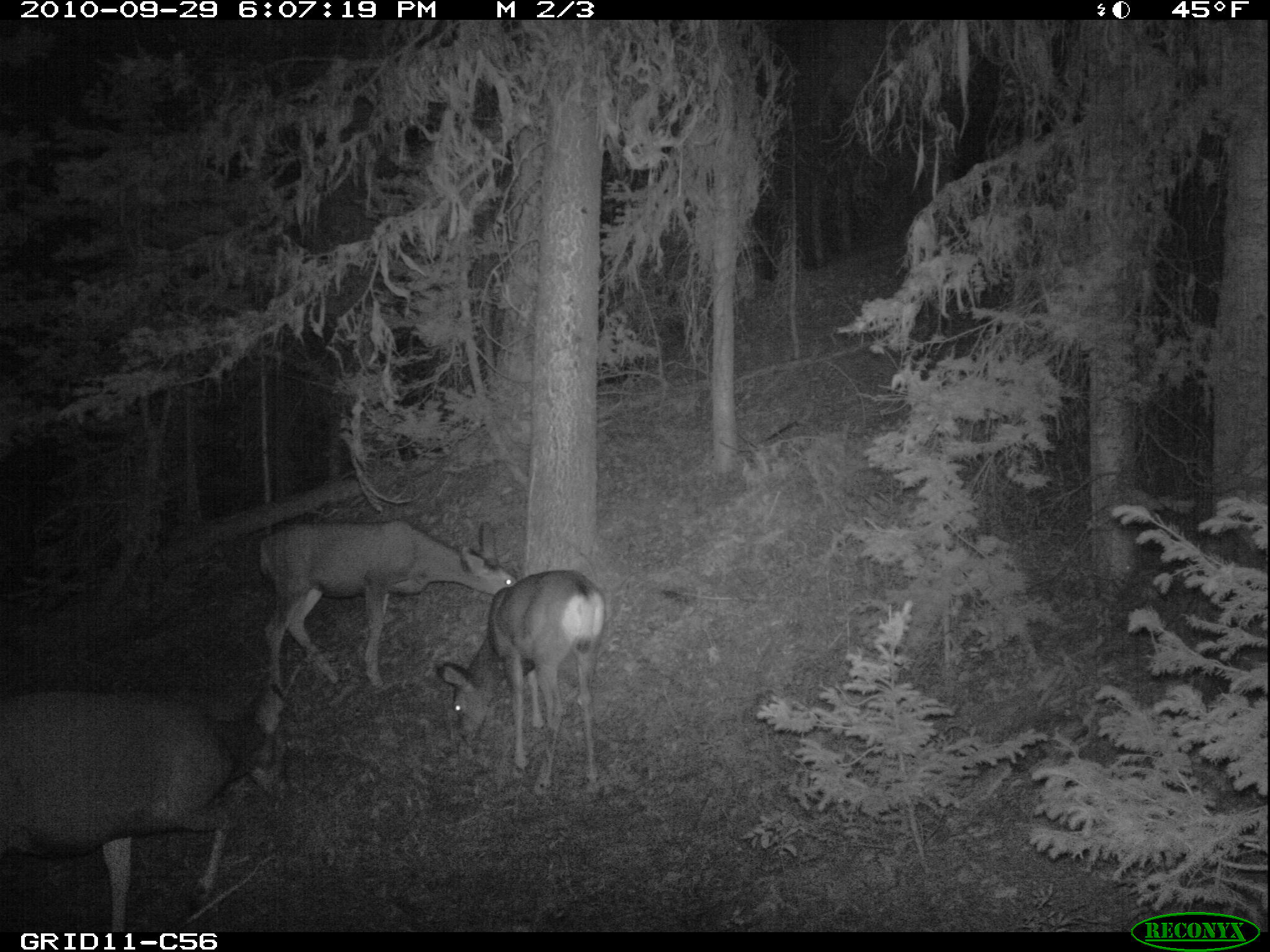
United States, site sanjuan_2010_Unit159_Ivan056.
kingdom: Animalia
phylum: Chordata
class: Mammalia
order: Artiodactyla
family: Cervidae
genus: Odocoileus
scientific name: Odocoileus hemionus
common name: mule deer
Odocoileus hemionus (mule deer).